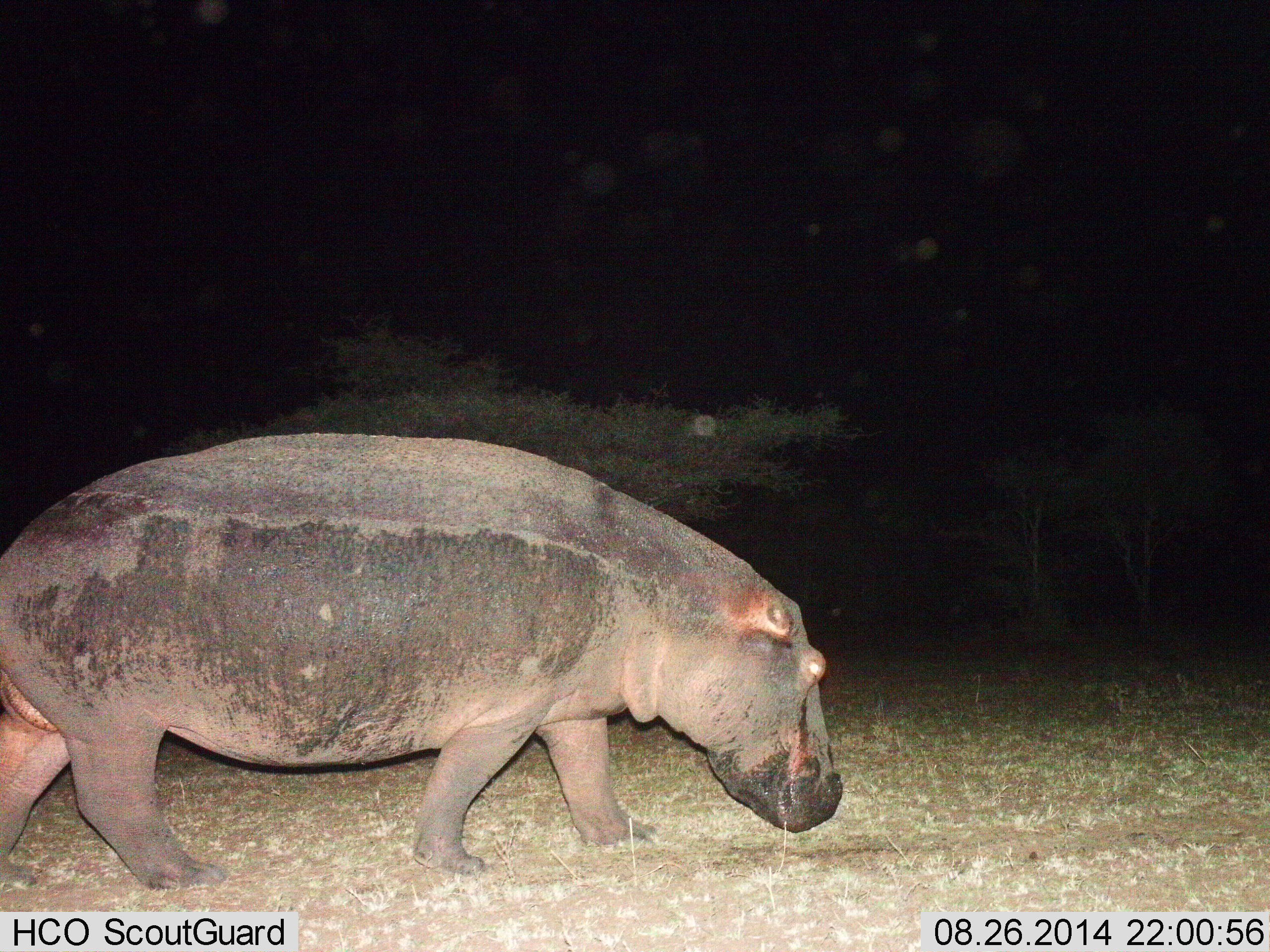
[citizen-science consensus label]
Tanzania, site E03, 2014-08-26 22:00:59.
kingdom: Animalia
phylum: Chordata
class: Mammalia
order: Artiodactyla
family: Hippopotamidae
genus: Hippopotamus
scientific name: Hippopotamus amphibius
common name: hippopotamus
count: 1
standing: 20%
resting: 0%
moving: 100%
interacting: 0%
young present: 0%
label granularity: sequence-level